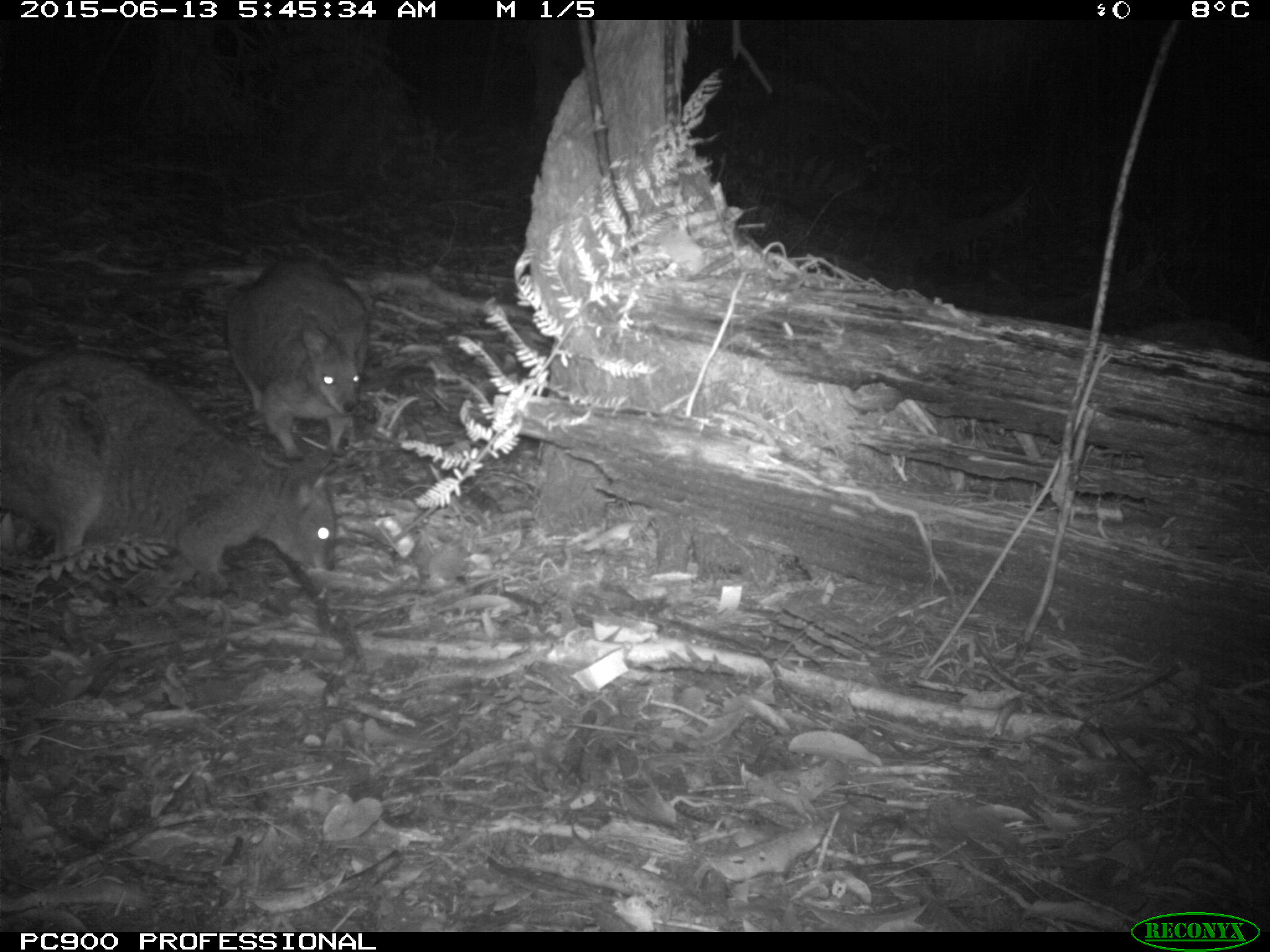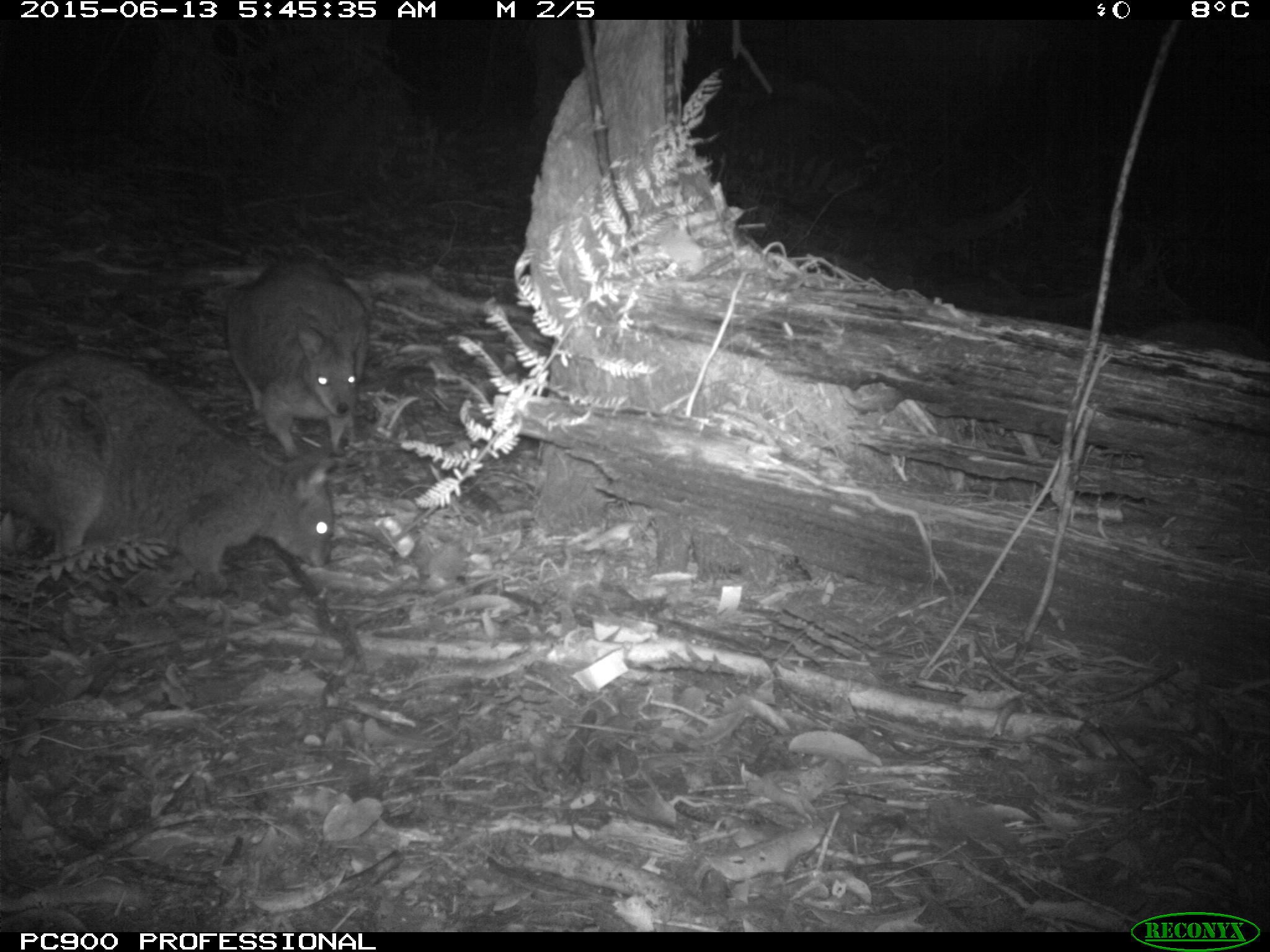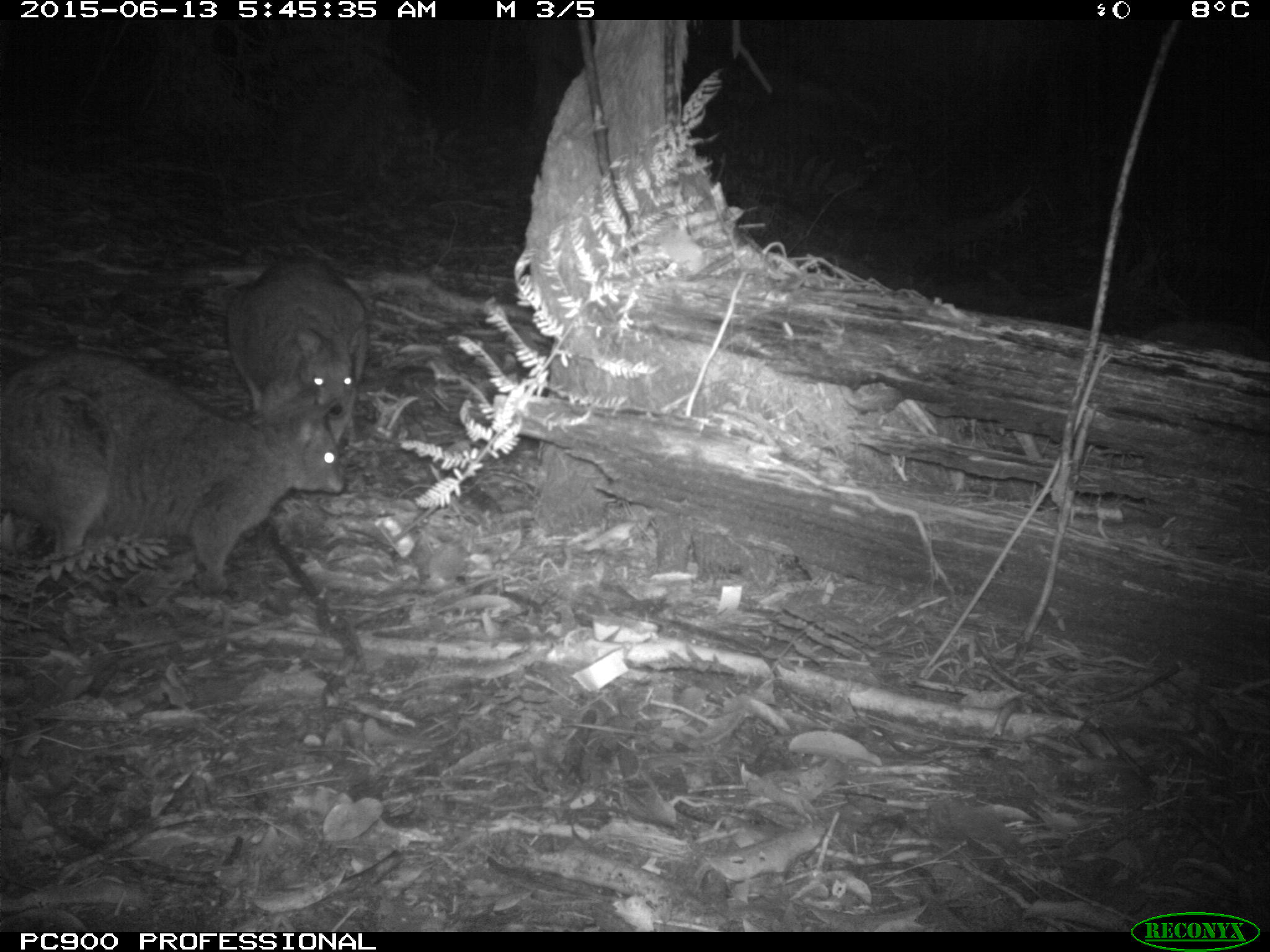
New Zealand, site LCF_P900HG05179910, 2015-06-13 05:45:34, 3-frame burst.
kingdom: Animalia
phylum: Chordata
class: Mammalia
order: Diprotodontia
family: Macropodidae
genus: Notamacropus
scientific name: Notamacropus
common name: wallaby